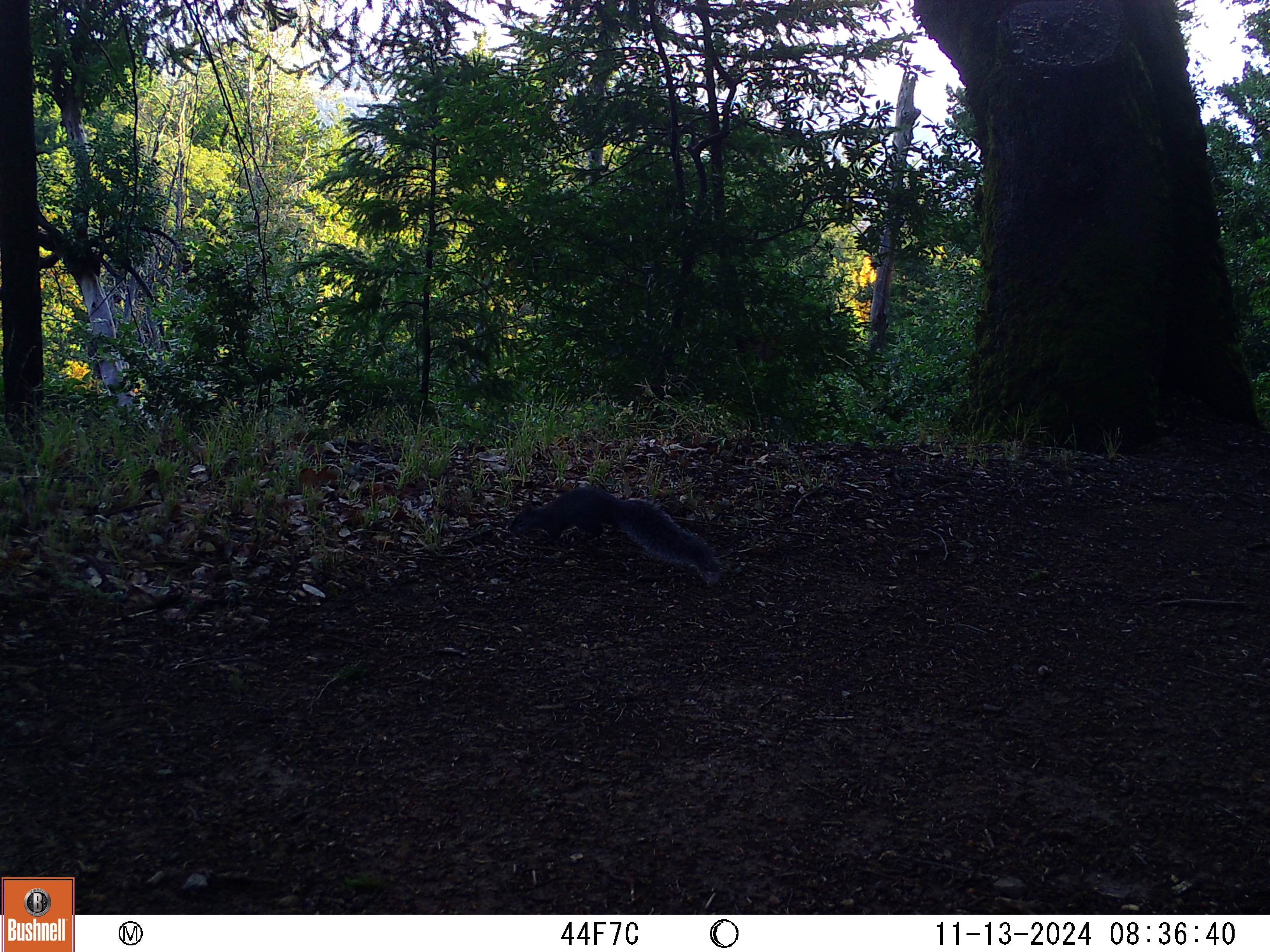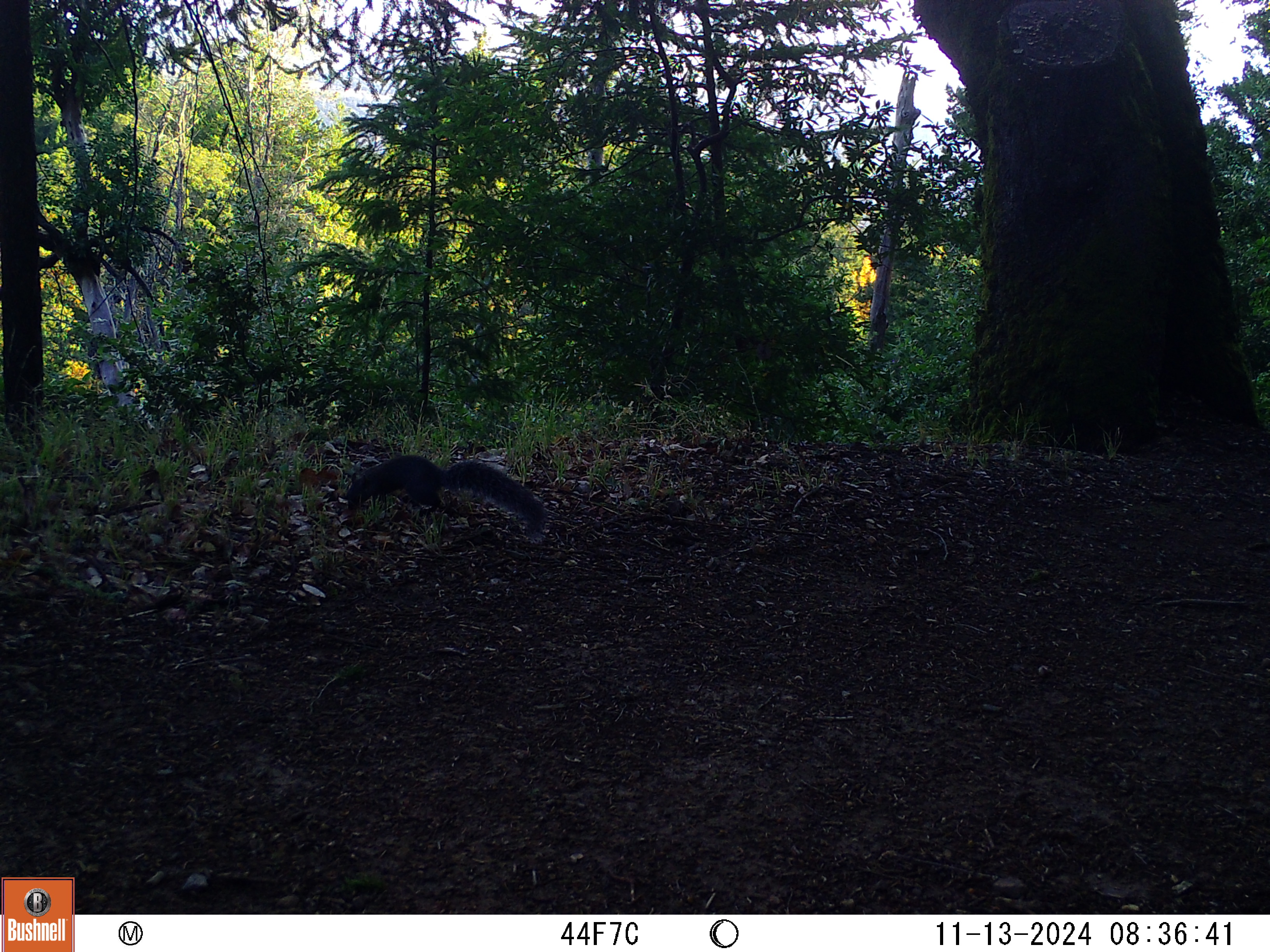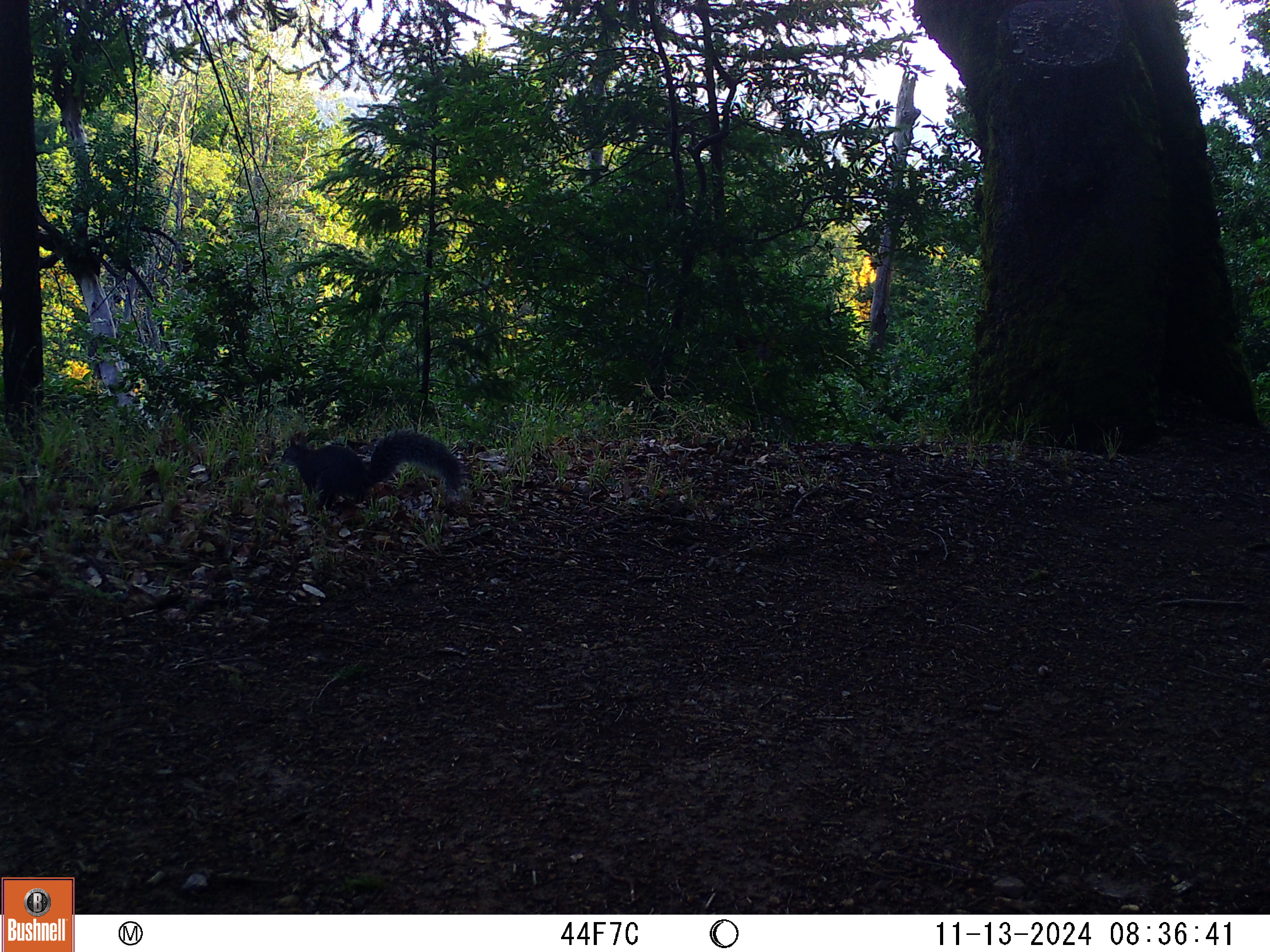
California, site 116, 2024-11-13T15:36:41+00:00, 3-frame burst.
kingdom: Animalia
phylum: Chordata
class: Mammalia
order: Rodentia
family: Sciuridae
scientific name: Sciuridae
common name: squirrel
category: unknown squirrel